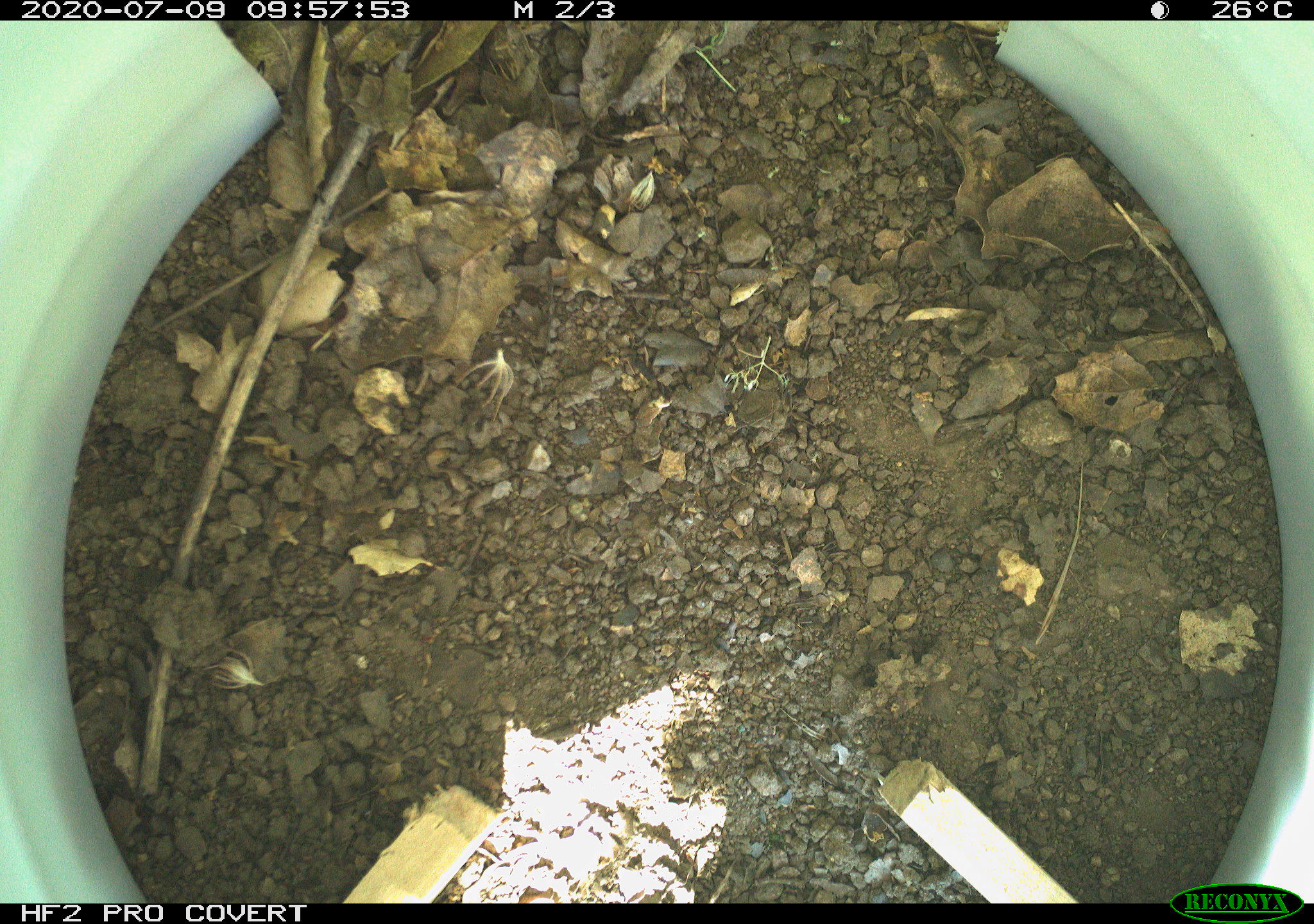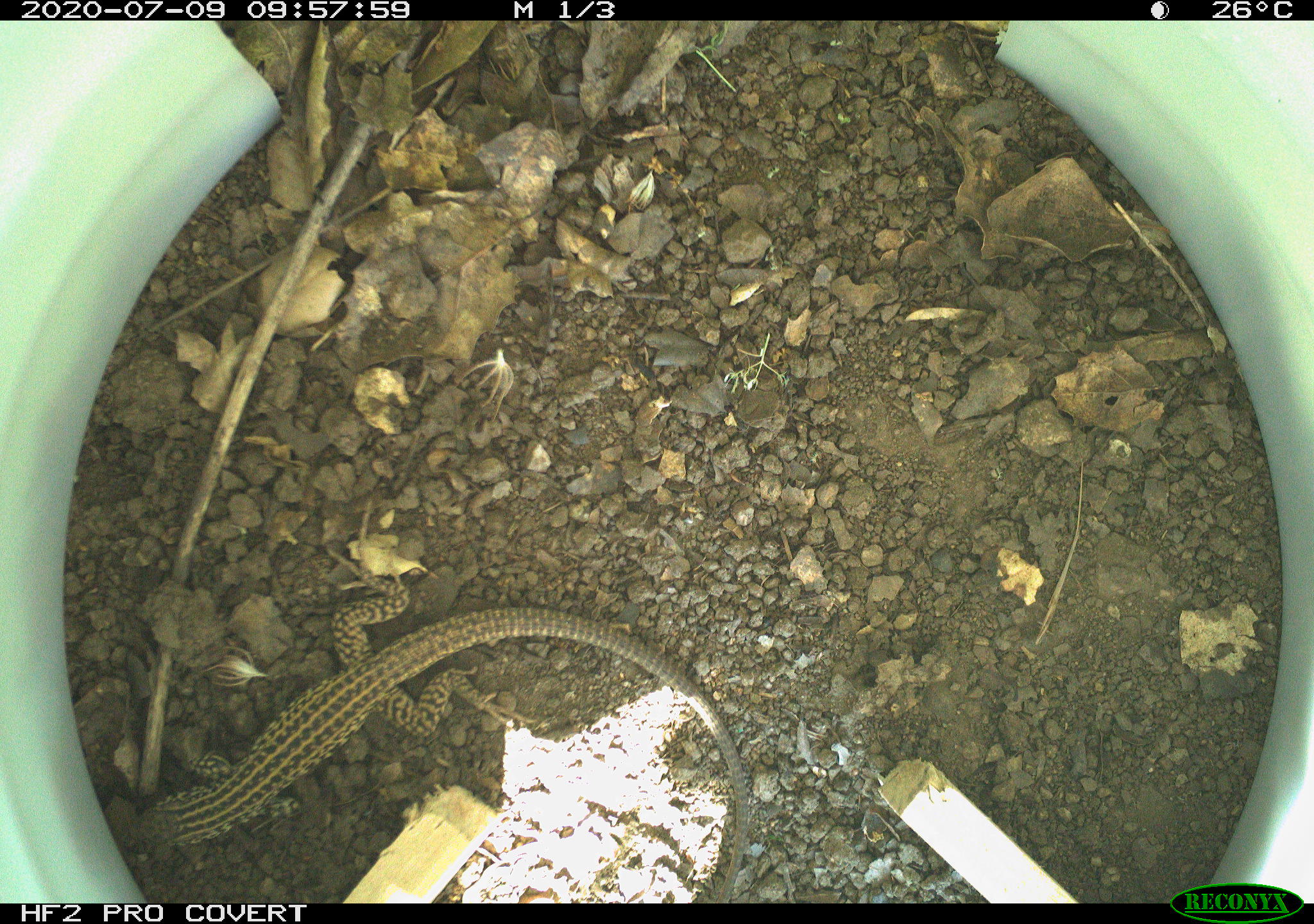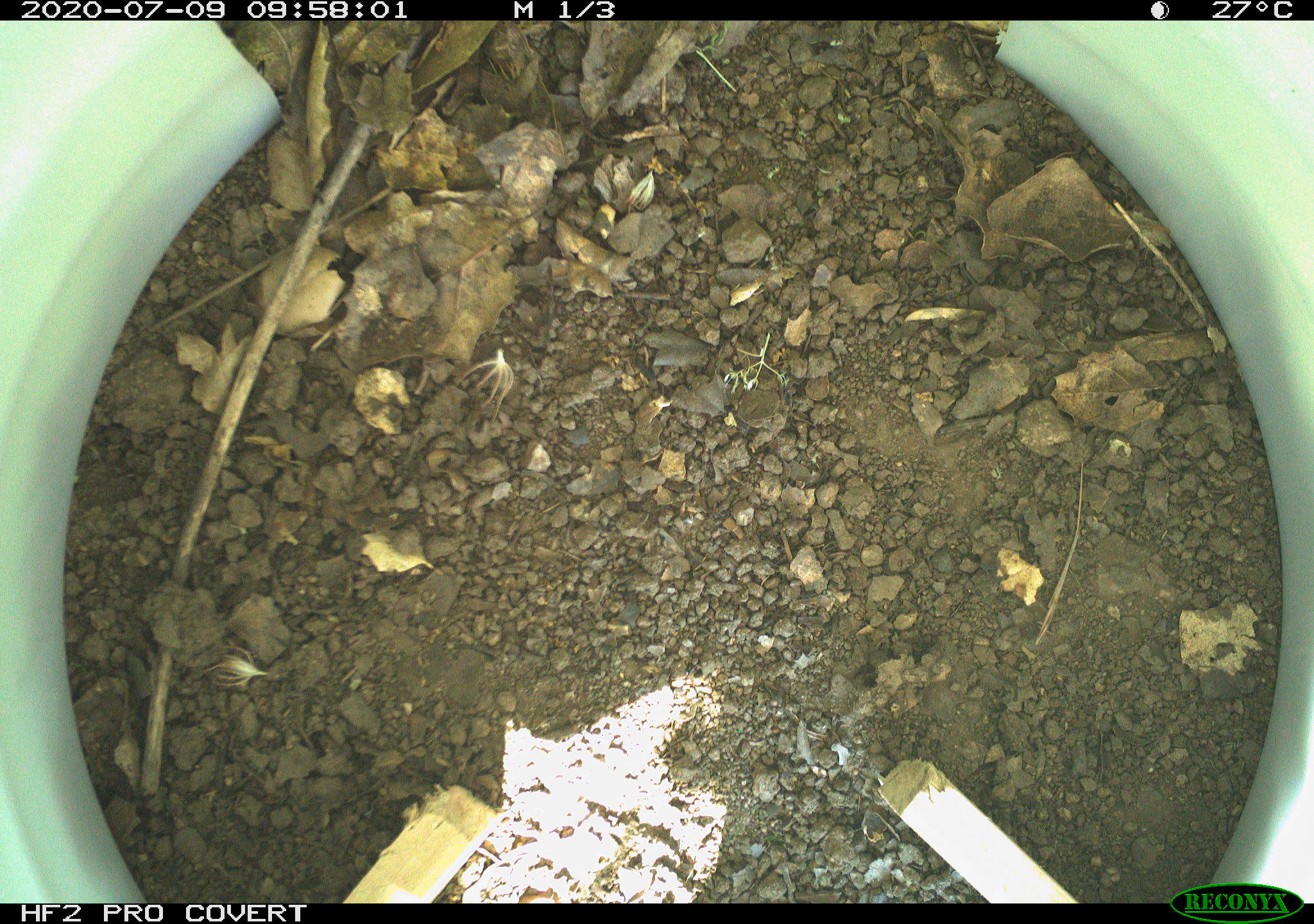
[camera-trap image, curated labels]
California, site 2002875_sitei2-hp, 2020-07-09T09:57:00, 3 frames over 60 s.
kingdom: Animalia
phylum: Chordata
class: Reptilia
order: Squamata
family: Teiidae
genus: Aspidoscelis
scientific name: Aspidoscelis tigris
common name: western whiptail